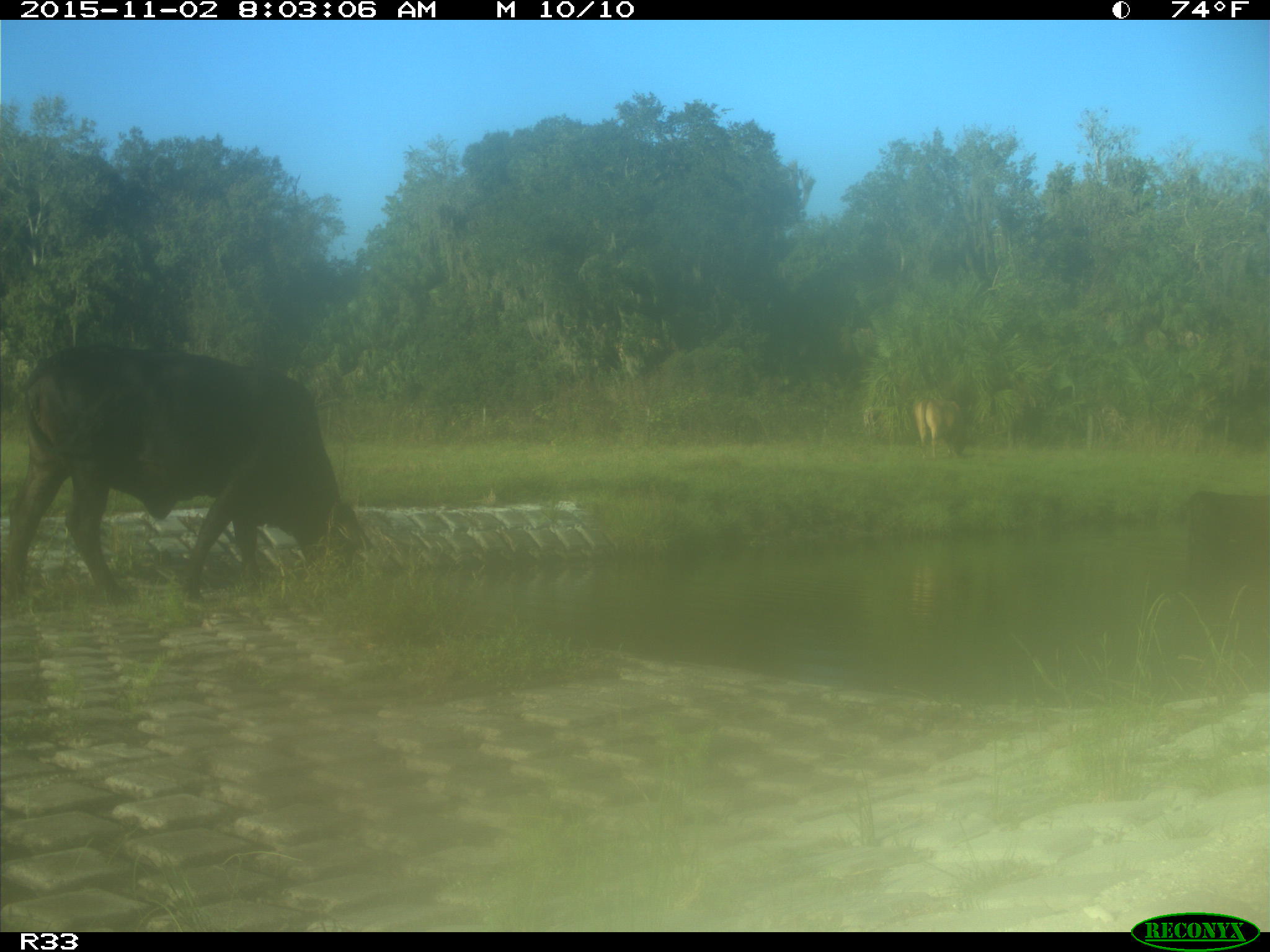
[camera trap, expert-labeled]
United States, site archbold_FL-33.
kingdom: Animalia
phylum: Chordata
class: Mammalia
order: Artiodactyla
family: Bovidae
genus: Bos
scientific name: Bos taurus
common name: domestic cow